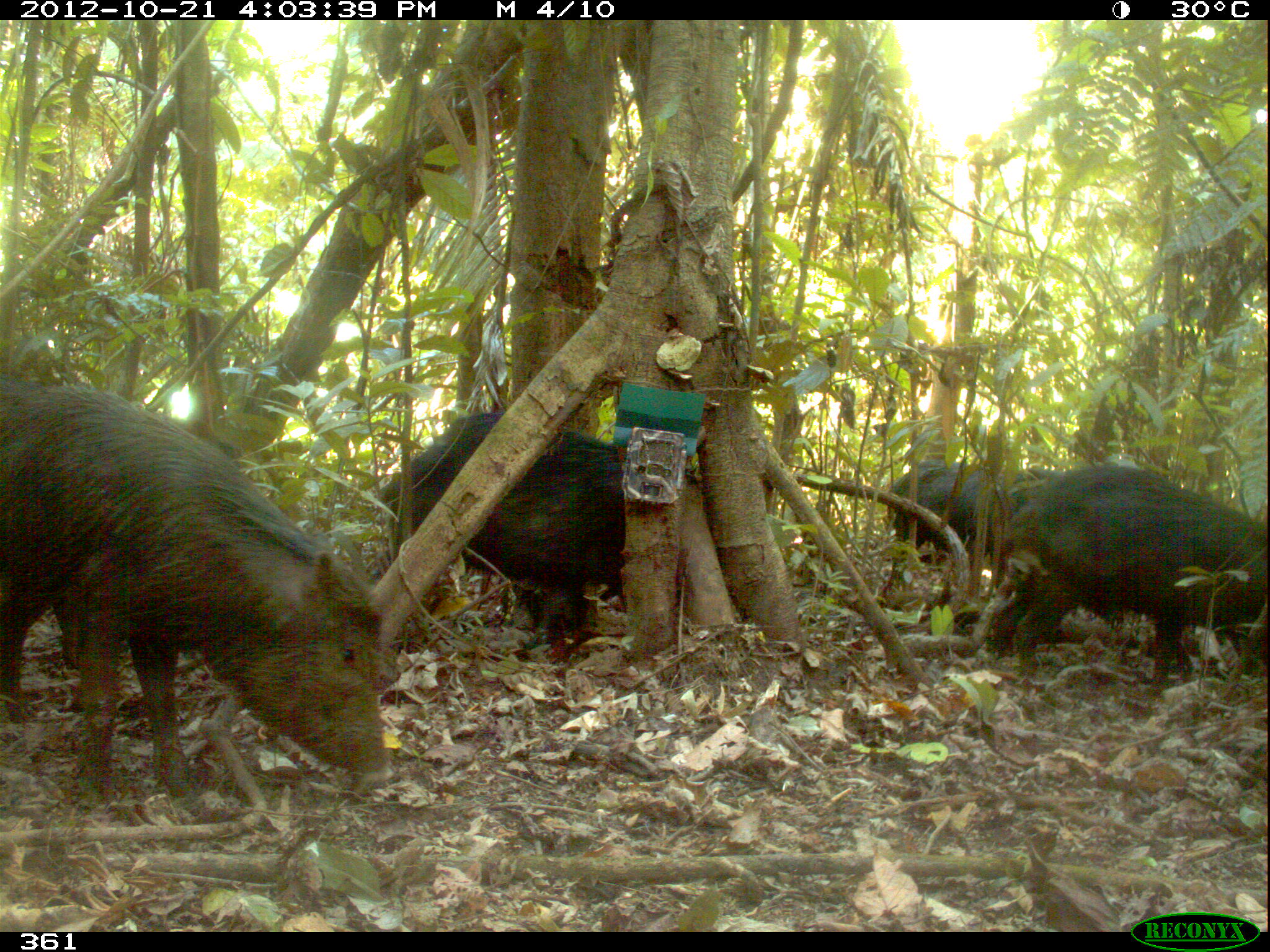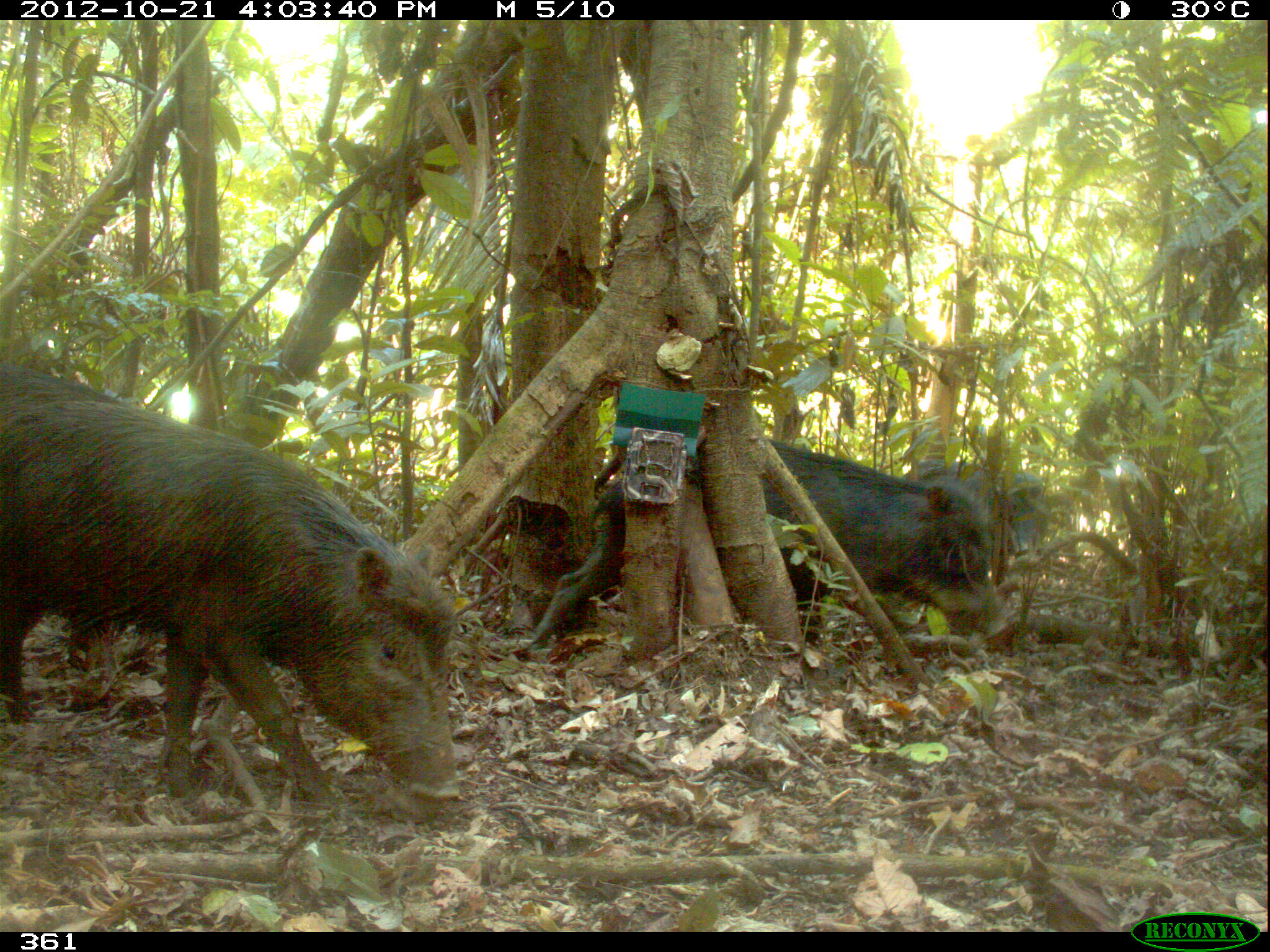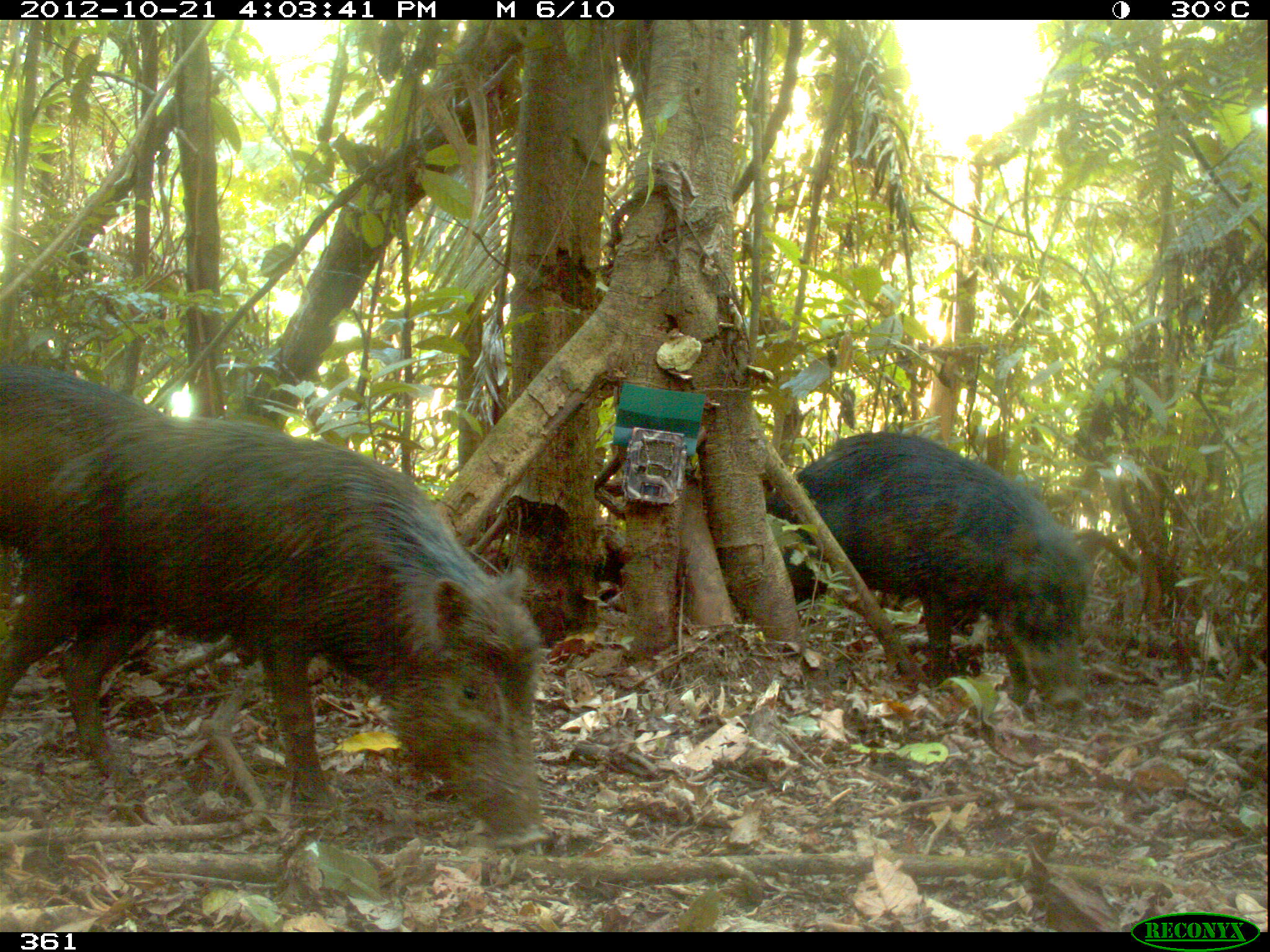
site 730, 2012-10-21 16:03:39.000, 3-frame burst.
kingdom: Animalia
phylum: Chordata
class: Mammalia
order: Artiodactyla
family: Tayassuidae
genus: Tayassu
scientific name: Tayassu pecari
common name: white-lipped peccary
Tayassu pecari (white-lipped peccary).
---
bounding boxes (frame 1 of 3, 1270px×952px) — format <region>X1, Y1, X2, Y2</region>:
tayassu pecari: <region>1, 380, 394, 820</region>; <region>980, 459, 1265, 711</region>; <region>371, 410, 621, 666</region>; <region>877, 454, 1061, 597</region>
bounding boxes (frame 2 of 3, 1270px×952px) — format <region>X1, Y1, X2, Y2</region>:
tayassu pecari: <region>1, 364, 463, 813</region>; <region>517, 425, 1007, 661</region>; <region>905, 460, 1047, 576</region>